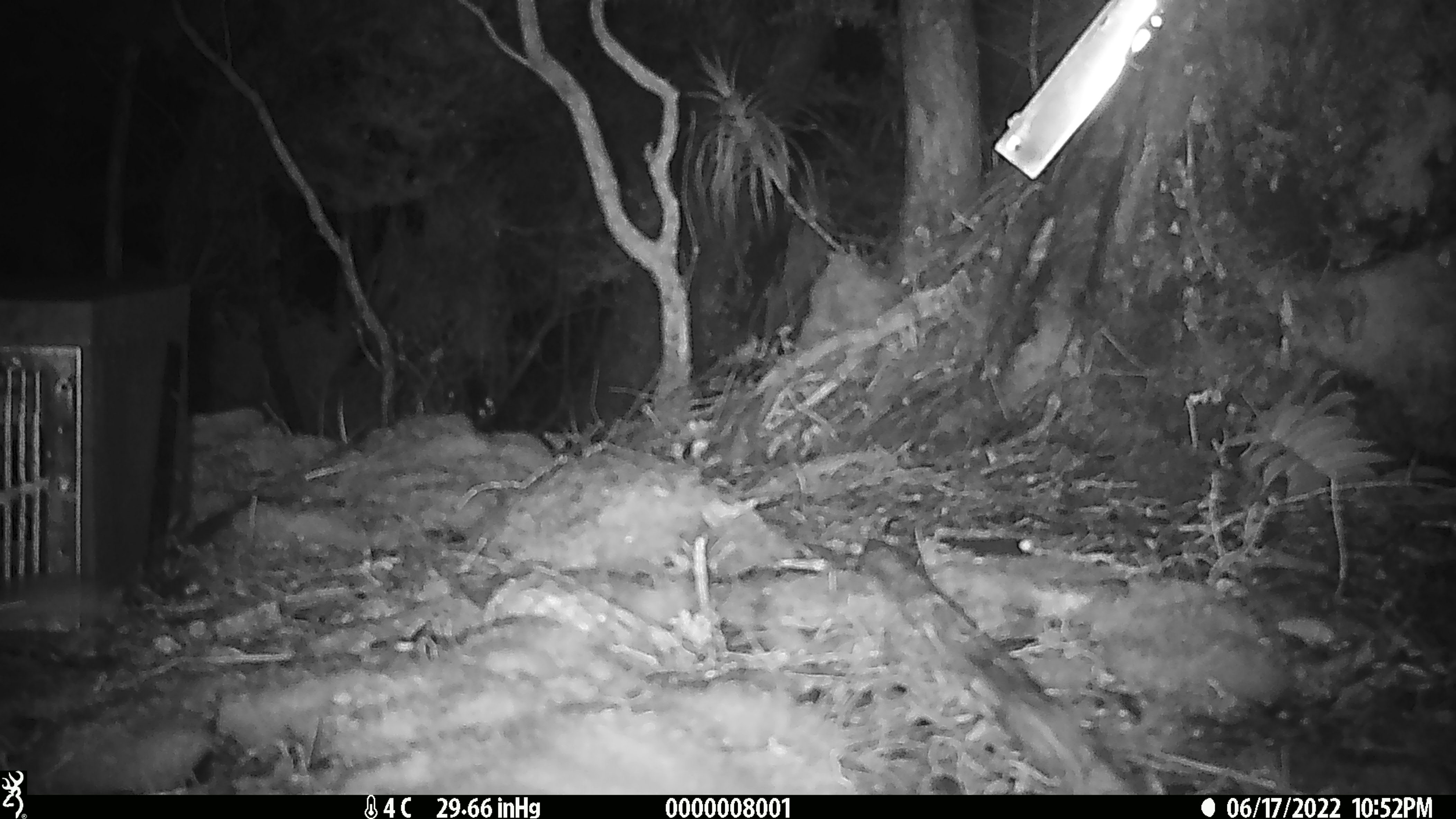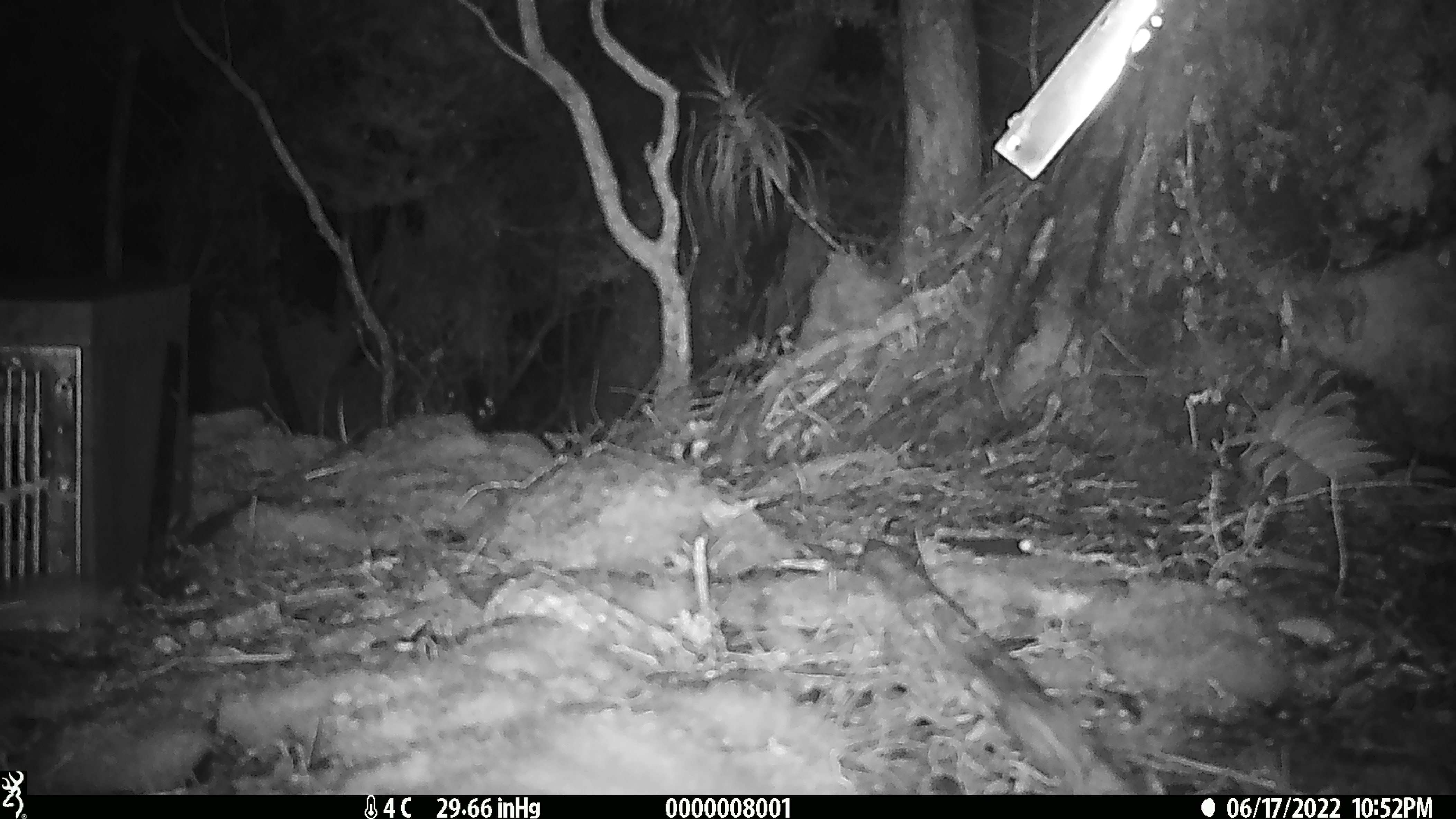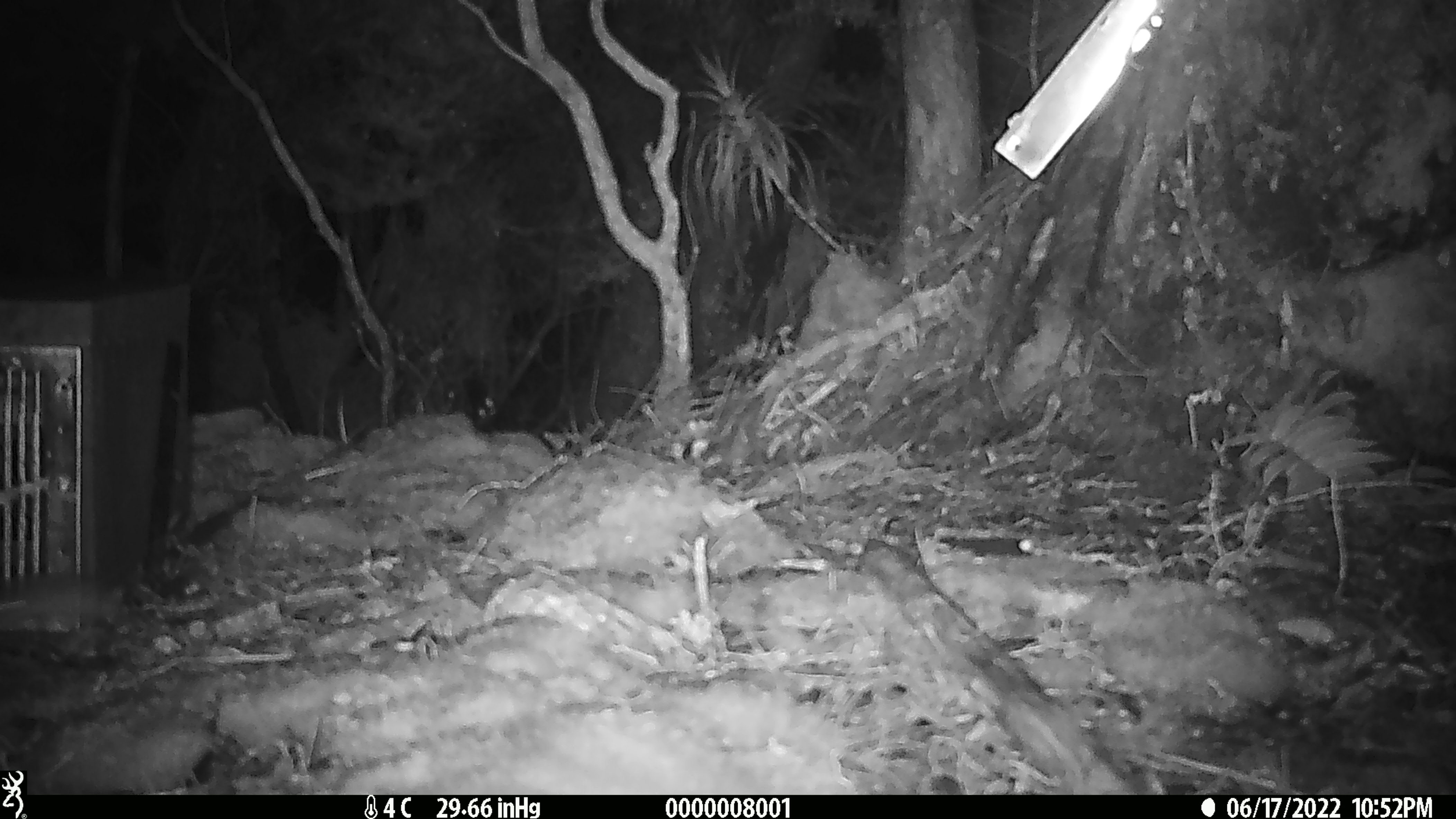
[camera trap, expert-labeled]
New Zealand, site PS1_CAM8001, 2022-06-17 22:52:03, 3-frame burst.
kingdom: Animalia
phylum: Chordata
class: Mammalia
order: Rodentia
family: Muridae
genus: Mus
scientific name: Mus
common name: mouse